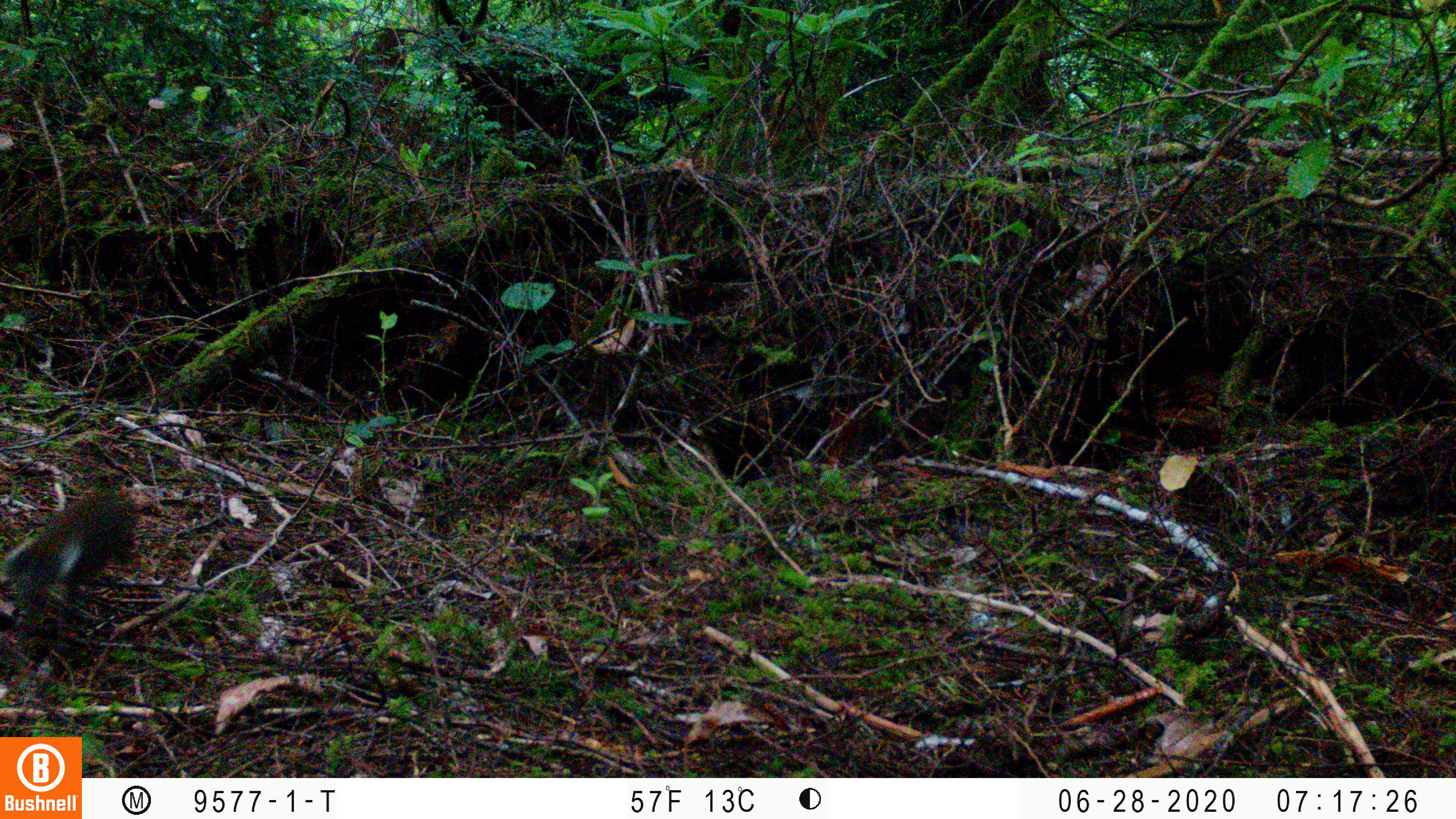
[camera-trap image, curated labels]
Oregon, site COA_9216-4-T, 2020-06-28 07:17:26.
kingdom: Animalia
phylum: Chordata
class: Mammalia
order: Rodentia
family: Sciuridae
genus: Tamiasciurus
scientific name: Tamiasciurus douglasii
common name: douglas squirrel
Douglas squirrel (Tamiasciurus douglasii).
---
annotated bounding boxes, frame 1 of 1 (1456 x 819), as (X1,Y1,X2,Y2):
douglas squirrel: (0,490,144,598)